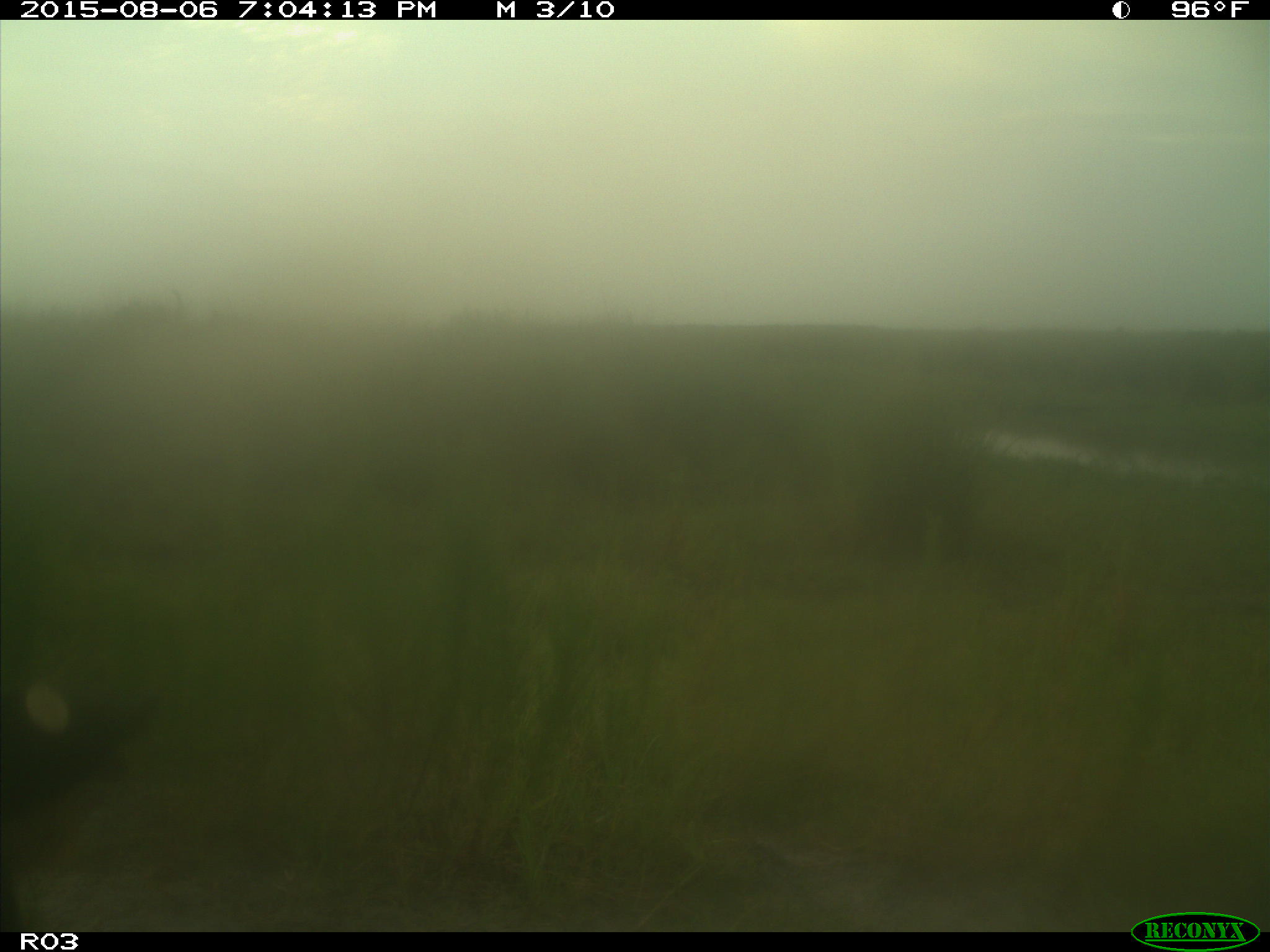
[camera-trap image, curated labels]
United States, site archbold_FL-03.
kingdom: Animalia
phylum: Chordata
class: Mammalia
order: Artiodactyla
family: Bovidae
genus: Bos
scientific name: Bos taurus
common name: domestic cow